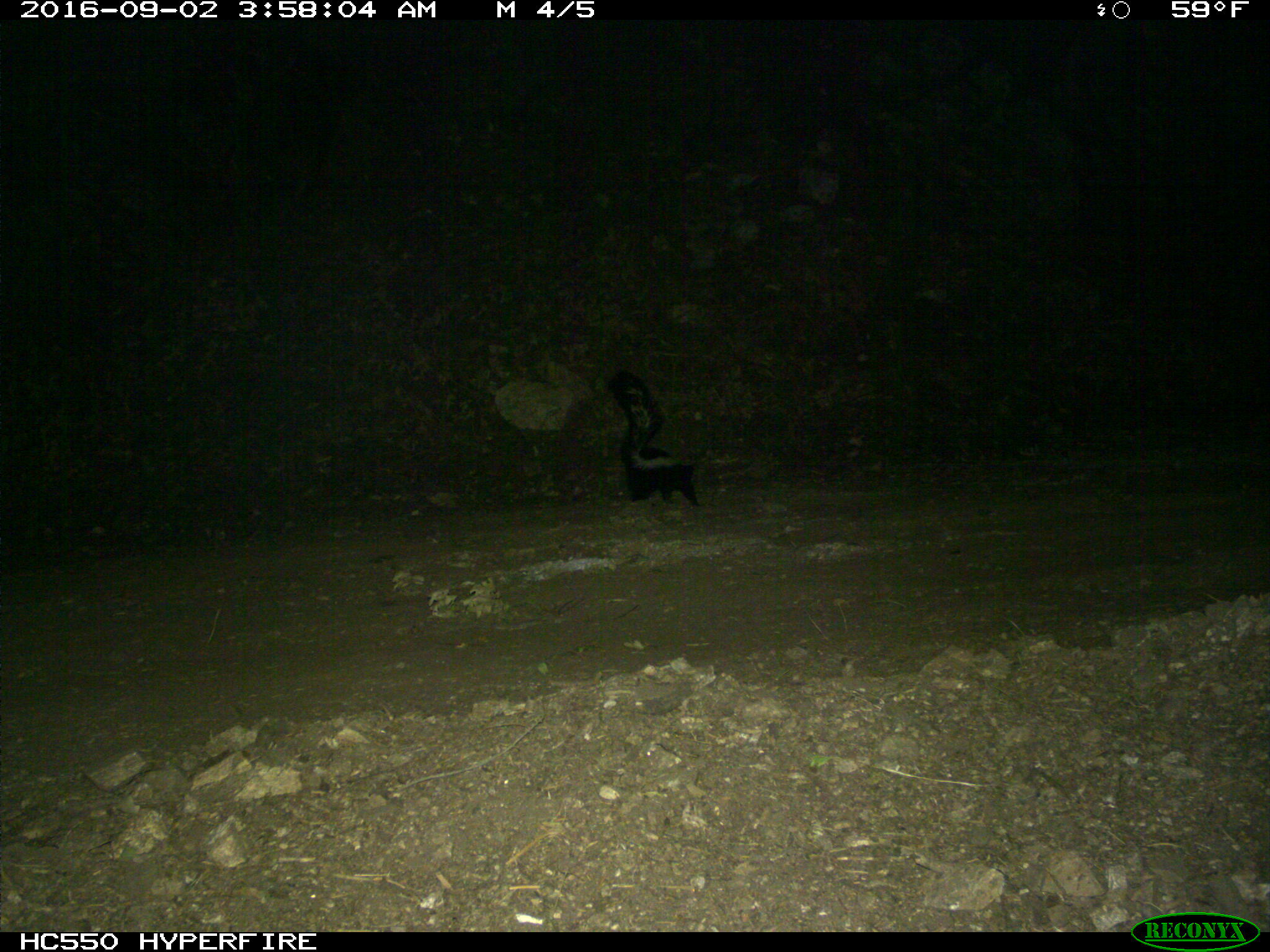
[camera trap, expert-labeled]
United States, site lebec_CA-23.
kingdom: Animalia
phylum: Chordata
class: Mammalia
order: Carnivora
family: Mephitidae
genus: Mephitis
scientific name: Mephitis mephitis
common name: striped skunk